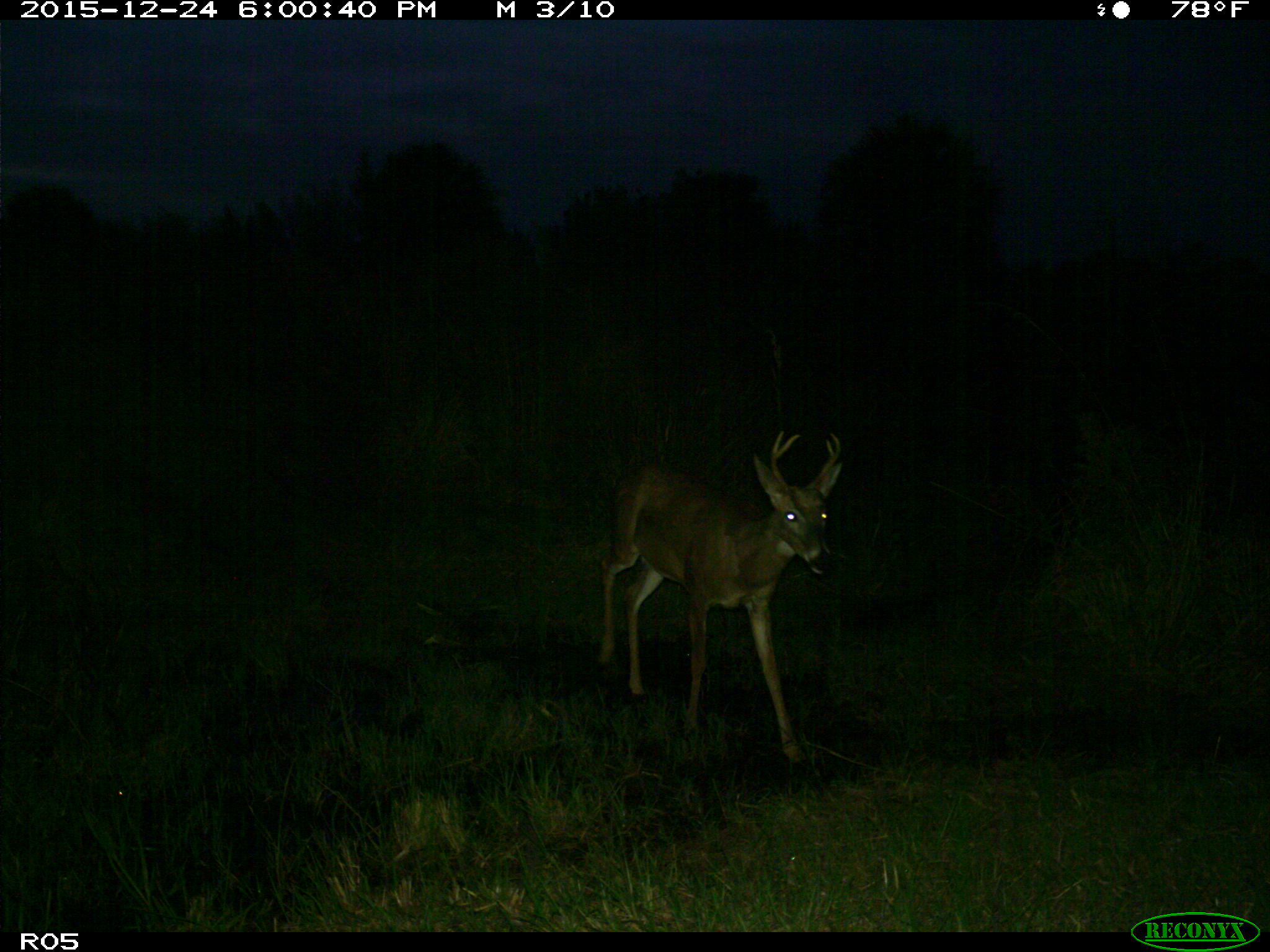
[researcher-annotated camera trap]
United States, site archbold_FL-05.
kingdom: Animalia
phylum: Chordata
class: Mammalia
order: Artiodactyla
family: Cervidae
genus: Odocoileus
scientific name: Odocoileus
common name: deer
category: unidentified deer